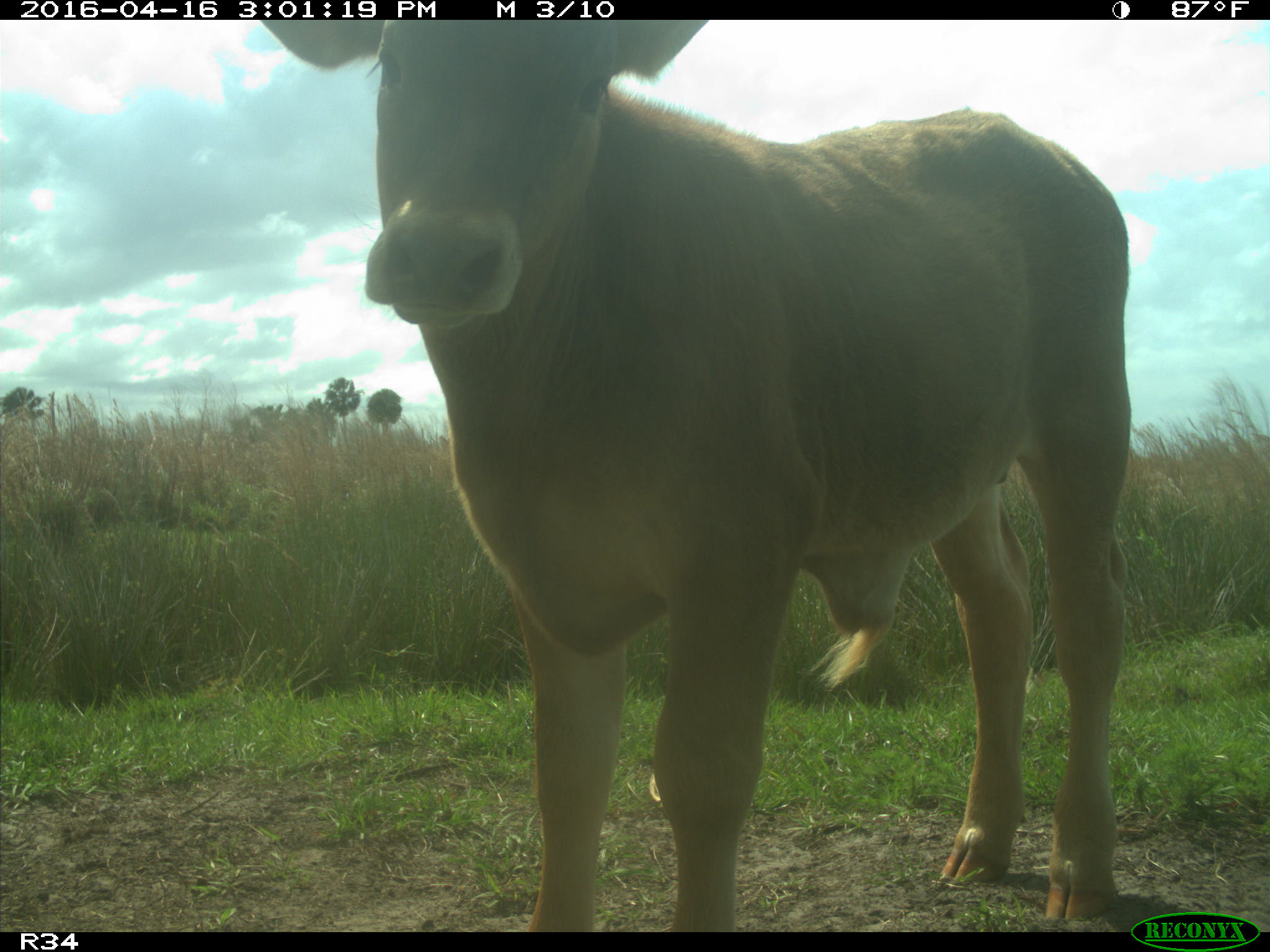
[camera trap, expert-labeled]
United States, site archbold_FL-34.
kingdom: Animalia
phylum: Chordata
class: Mammalia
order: Artiodactyla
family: Bovidae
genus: Bos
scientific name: Bos taurus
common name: domestic cow